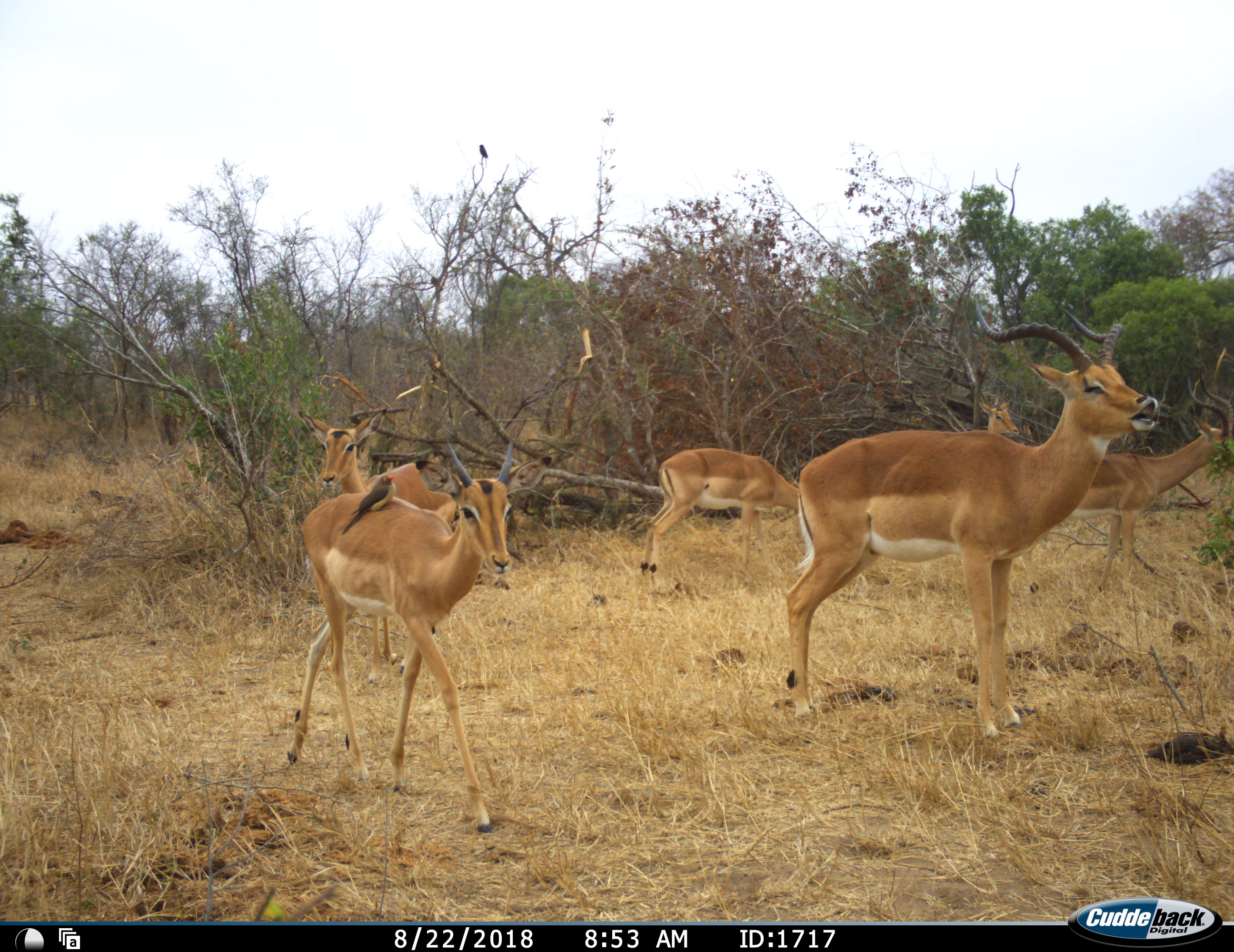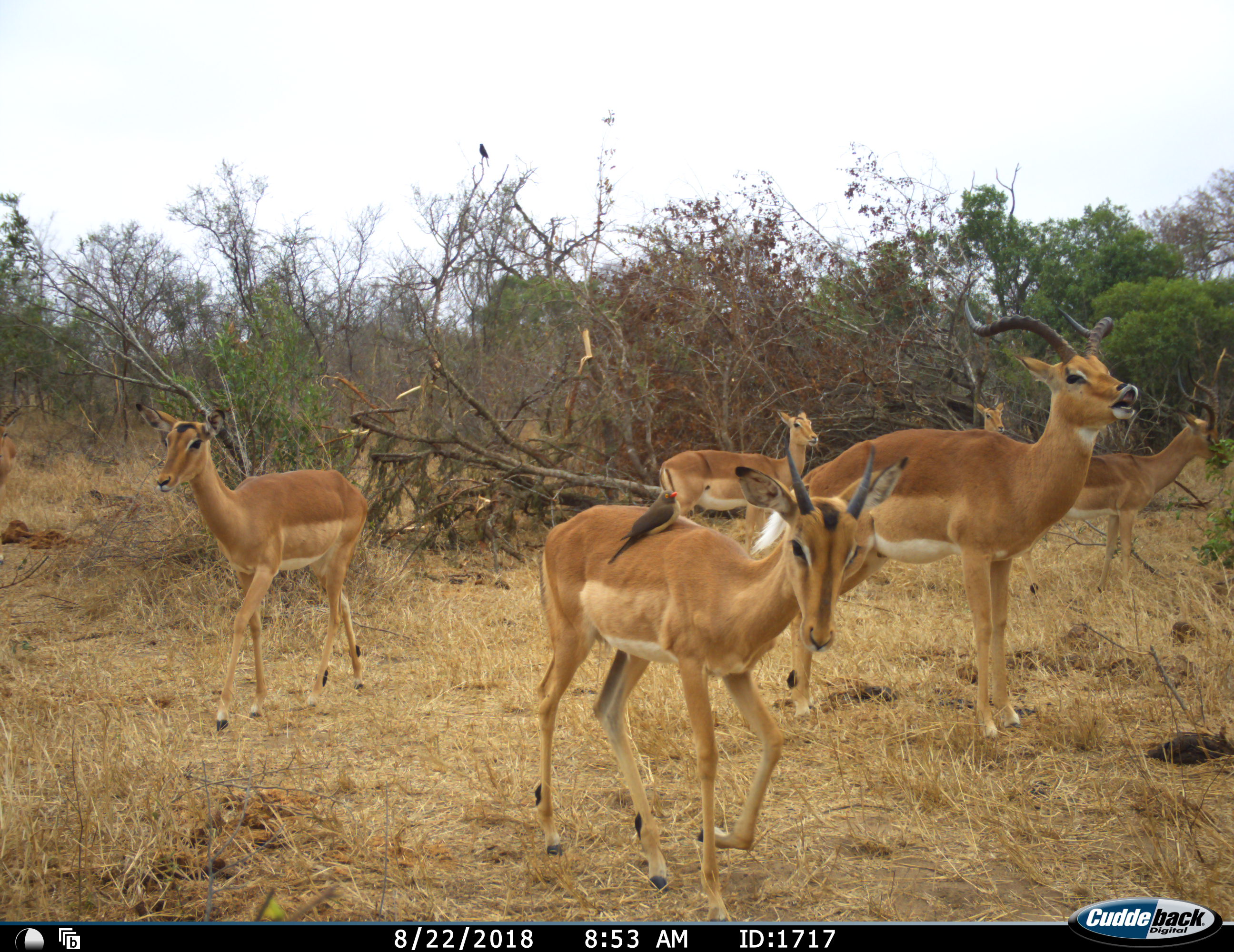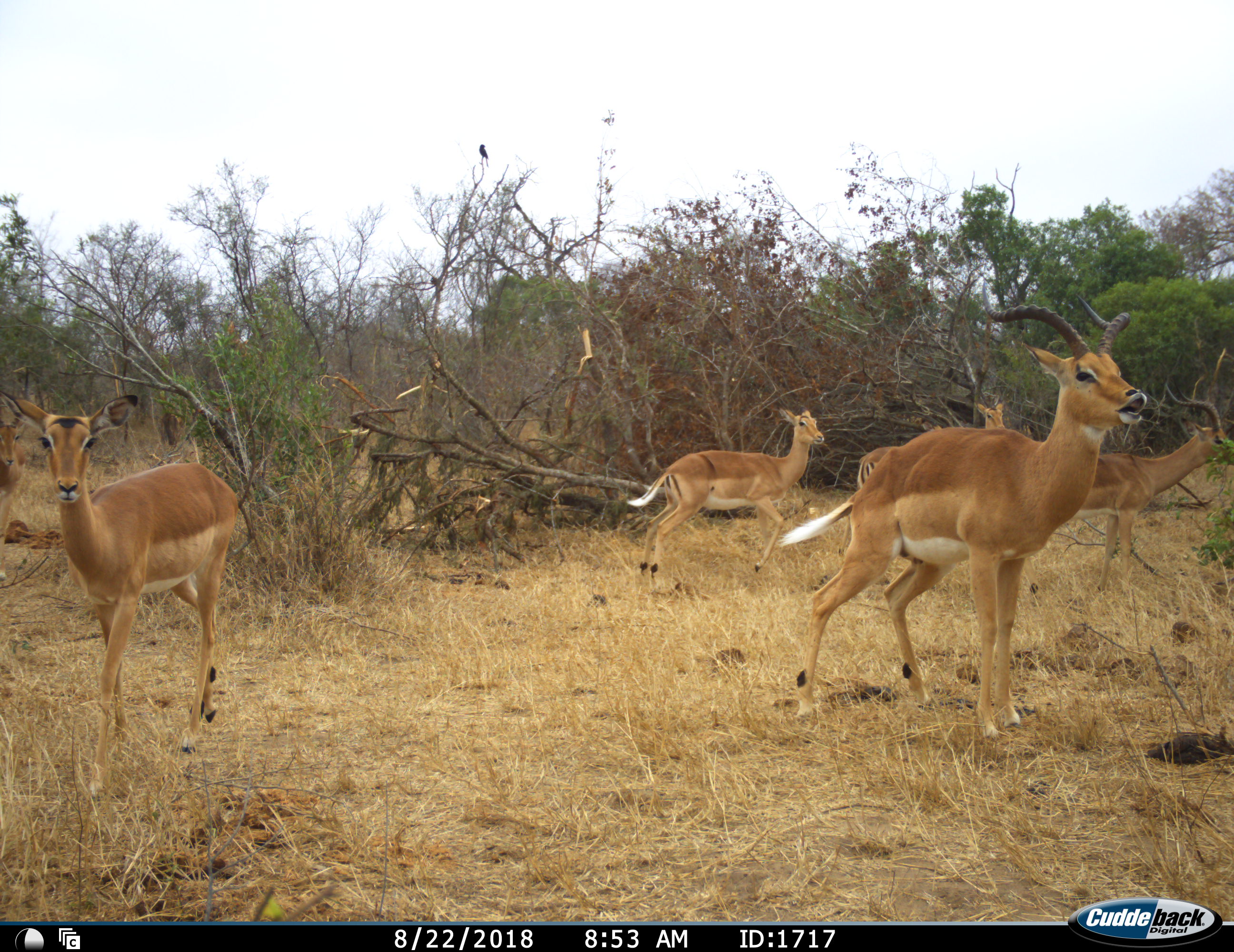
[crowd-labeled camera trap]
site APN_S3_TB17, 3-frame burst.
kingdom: Animalia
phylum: Chordata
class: Aves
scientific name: Aves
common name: bird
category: birdother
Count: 1.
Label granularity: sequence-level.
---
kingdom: Animalia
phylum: Chordata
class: Mammalia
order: Artiodactyla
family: Bovidae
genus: Aepyceros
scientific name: Aepyceros melampus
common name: impala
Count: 6.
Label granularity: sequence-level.